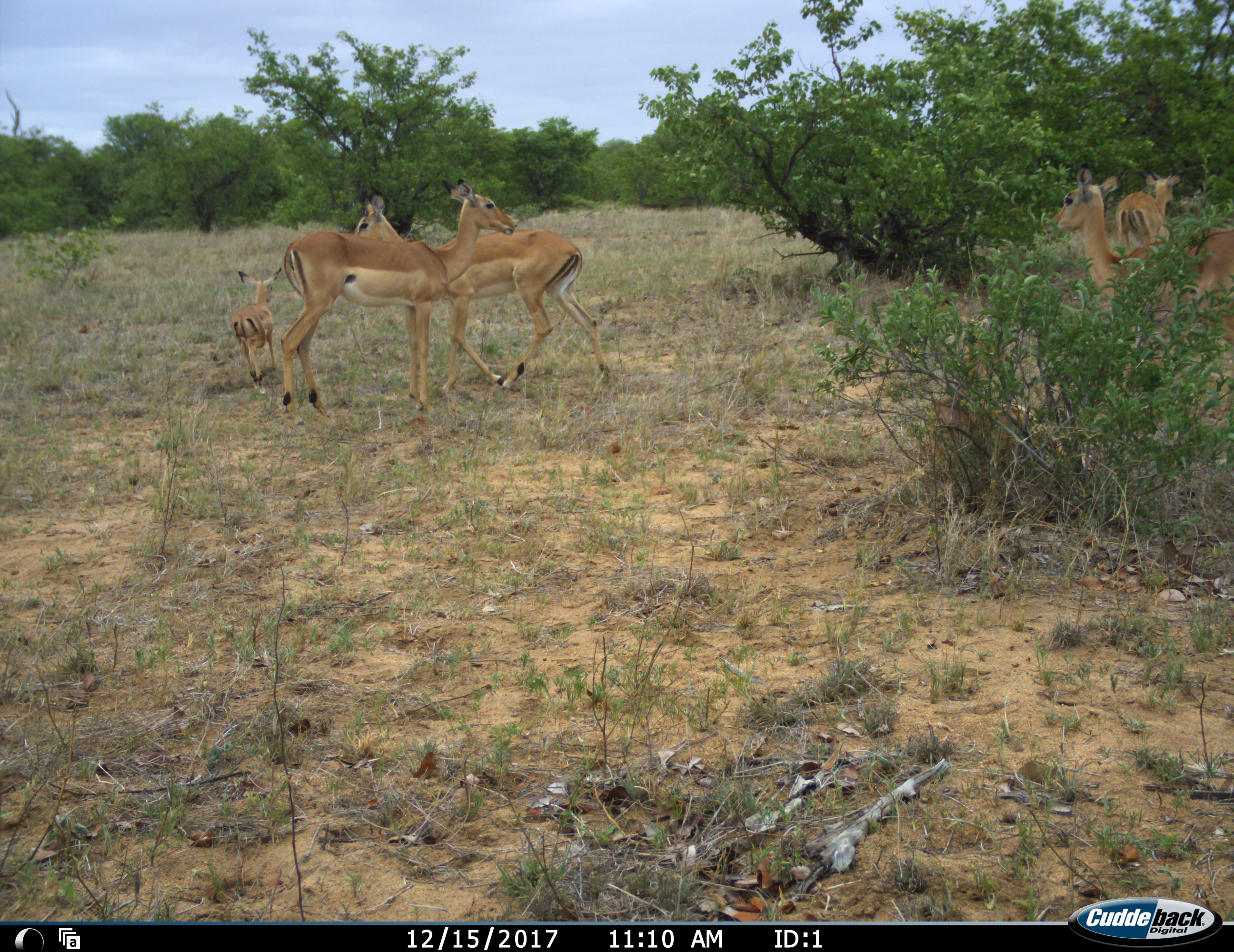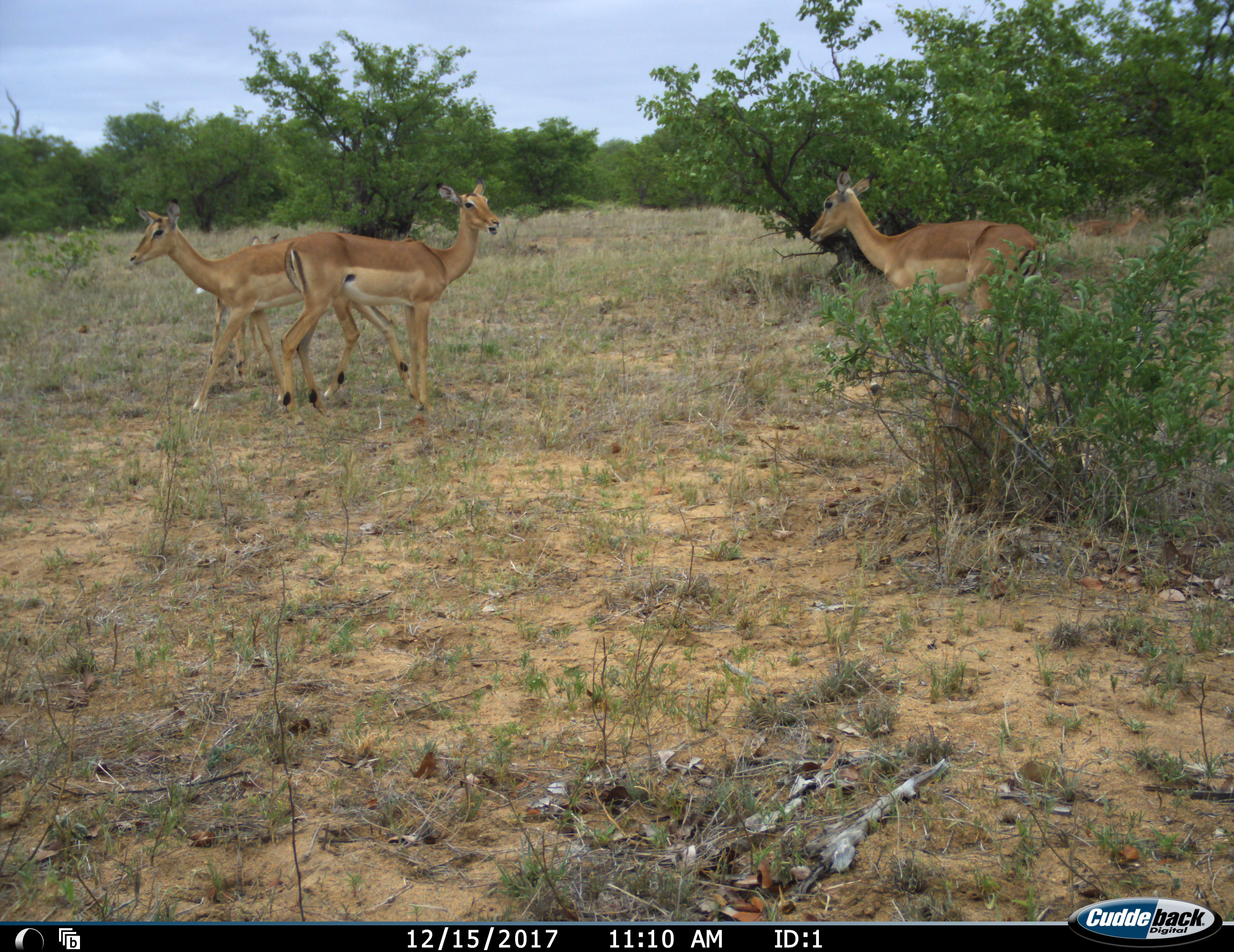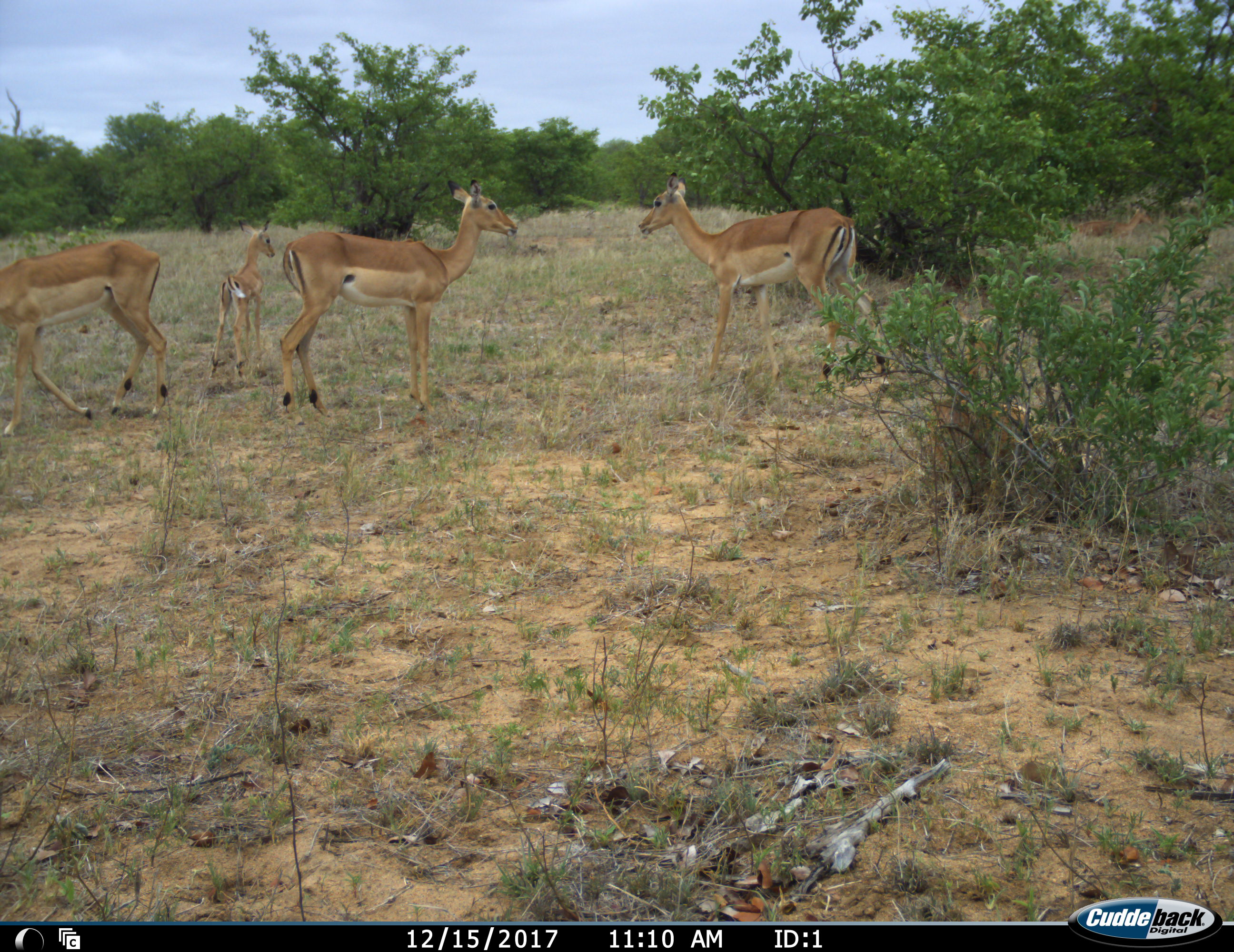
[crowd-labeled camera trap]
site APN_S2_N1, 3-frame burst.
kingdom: Animalia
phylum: Chordata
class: Mammalia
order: Artiodactyla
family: Bovidae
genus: Aepyceros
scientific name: Aepyceros melampus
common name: impala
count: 6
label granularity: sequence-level